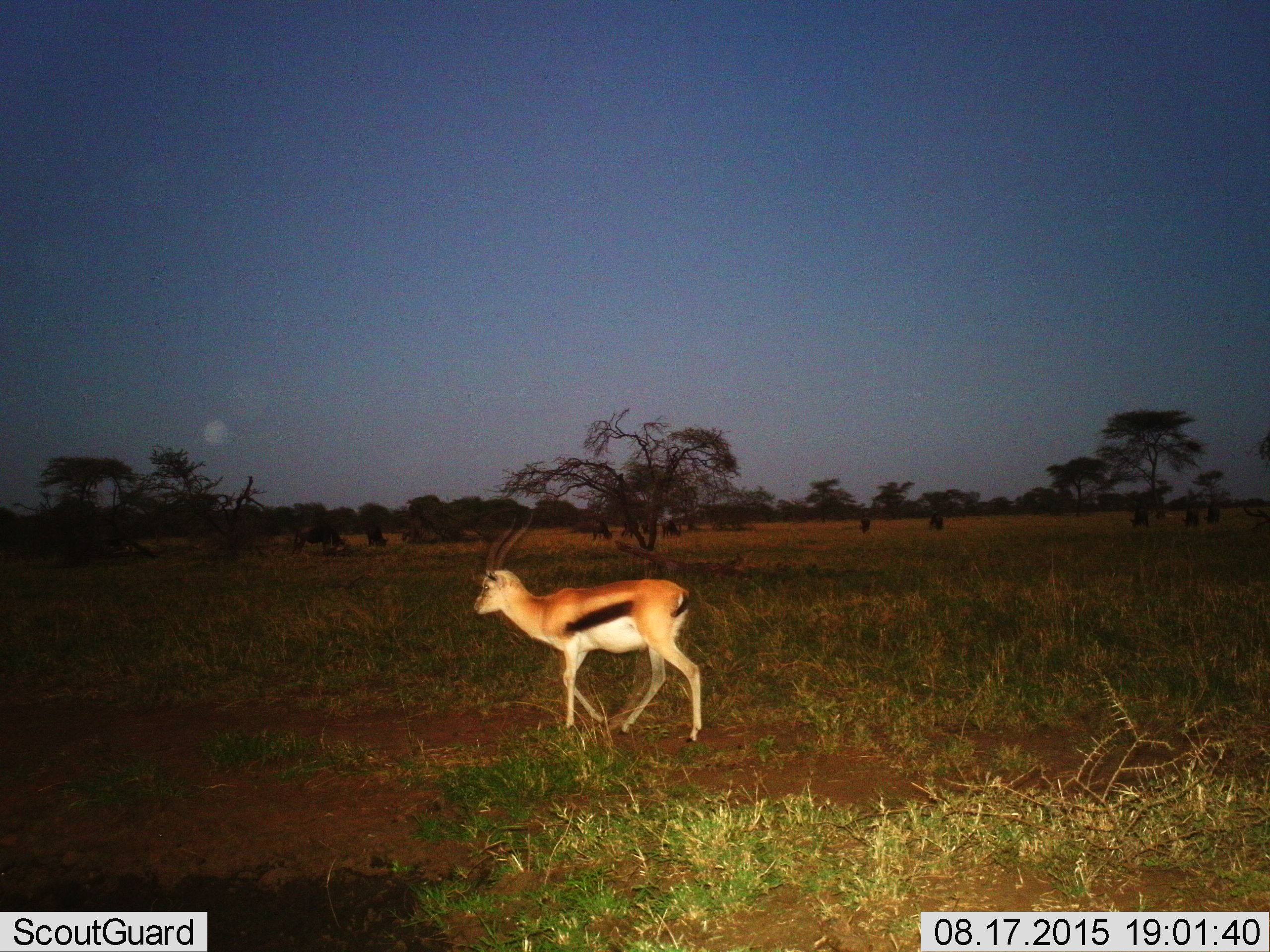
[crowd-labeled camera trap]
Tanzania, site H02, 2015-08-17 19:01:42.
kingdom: Animalia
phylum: Chordata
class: Mammalia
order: Artiodactyla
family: Bovidae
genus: Eudorcas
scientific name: Eudorcas thomsonii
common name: thomson's gazelle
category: gazellethomsons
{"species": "gazellethomsons (thomson's gazelle) (Eudorcas thomsonii)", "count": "1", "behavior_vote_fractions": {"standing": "20%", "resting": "0%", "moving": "80%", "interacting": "0%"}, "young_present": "0%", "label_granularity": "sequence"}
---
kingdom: Animalia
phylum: Chordata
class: Mammalia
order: Artiodactyla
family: Bovidae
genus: Connochaetes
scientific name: Connochaetes taurinus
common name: blue wildebeest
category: wildebeest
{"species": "wildebeest (blue wildebeest) (Connochaetes taurinus)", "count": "11-50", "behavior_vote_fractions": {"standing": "50%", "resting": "0%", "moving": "0%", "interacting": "0%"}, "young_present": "0%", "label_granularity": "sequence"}